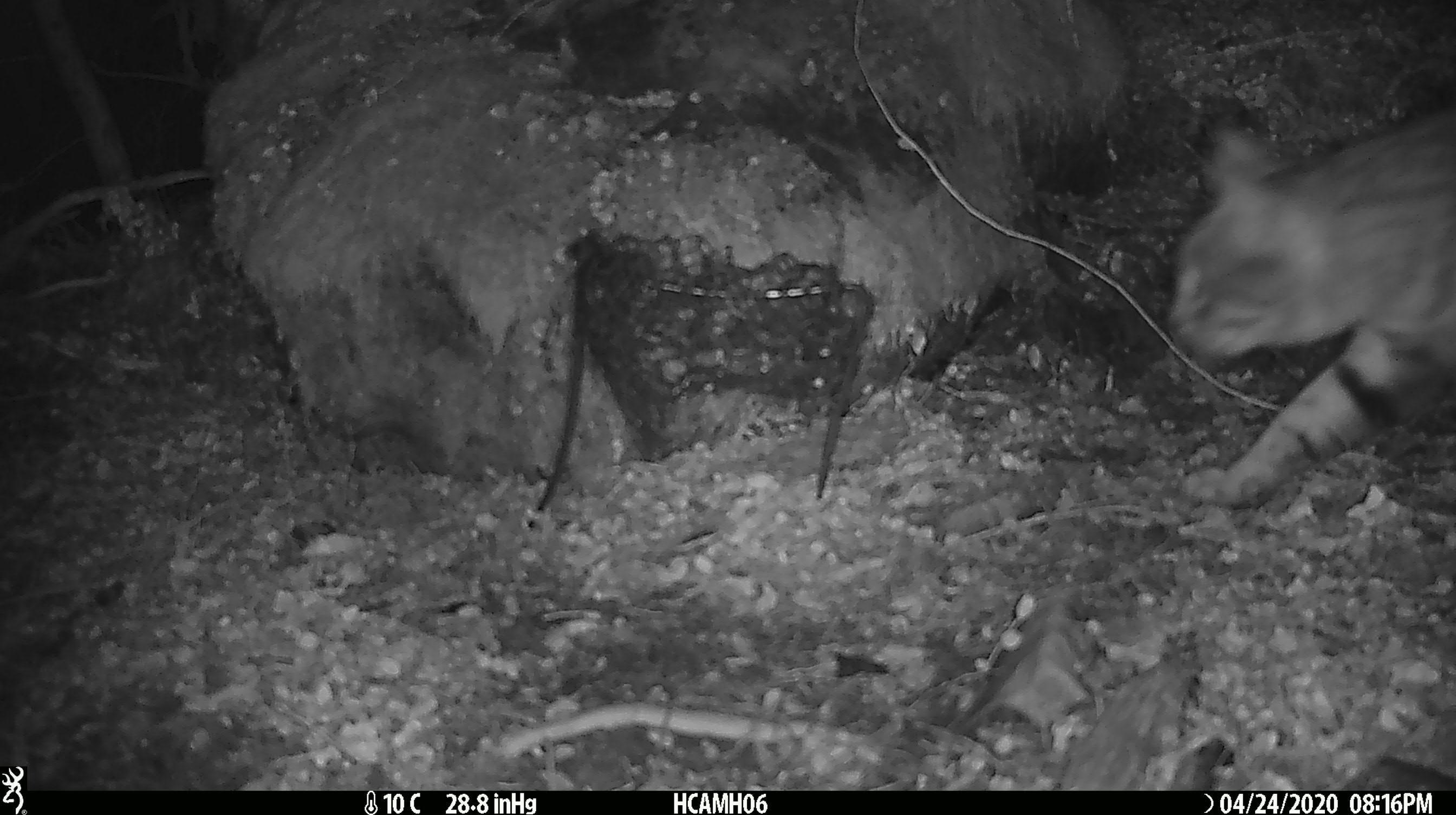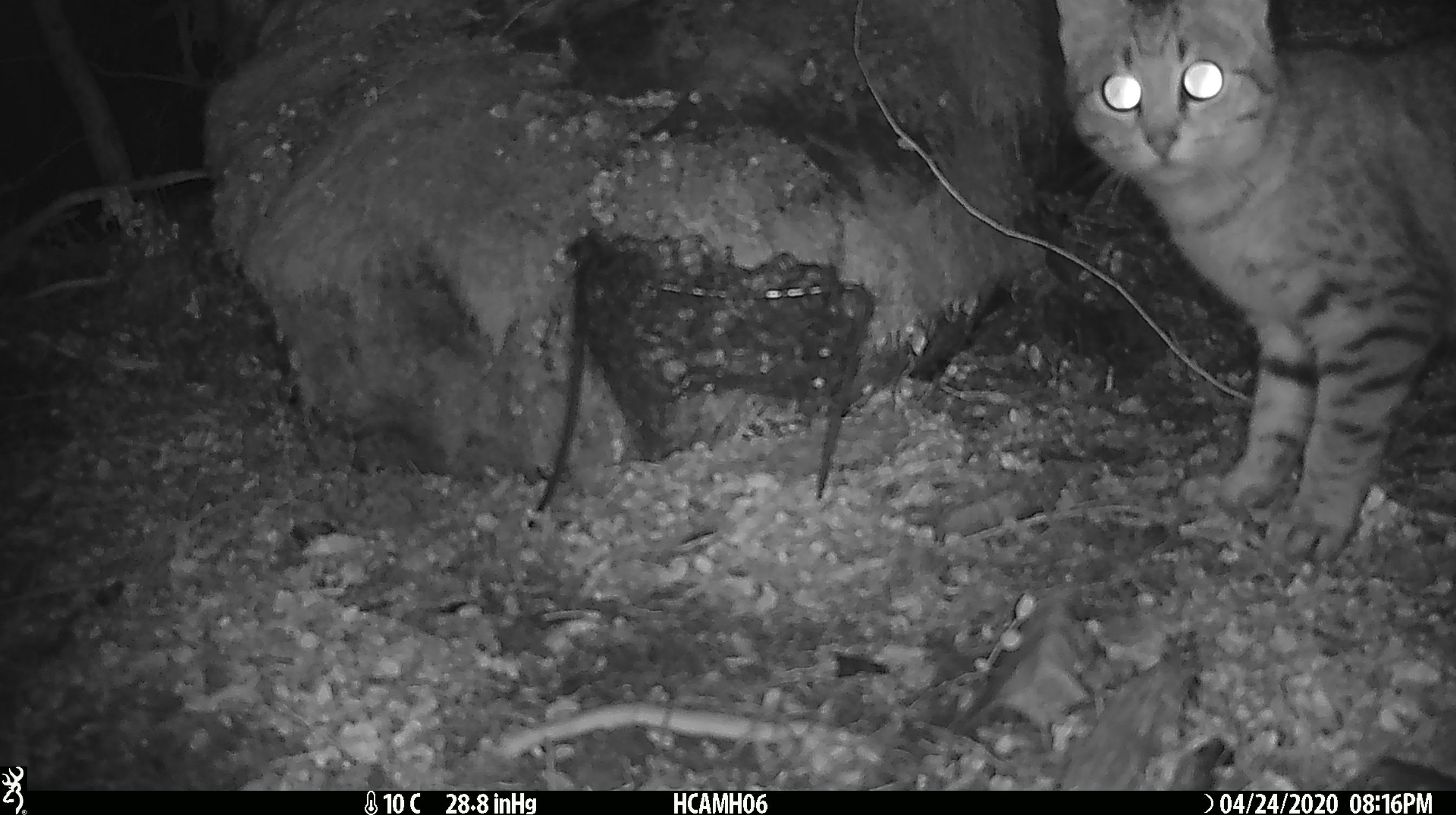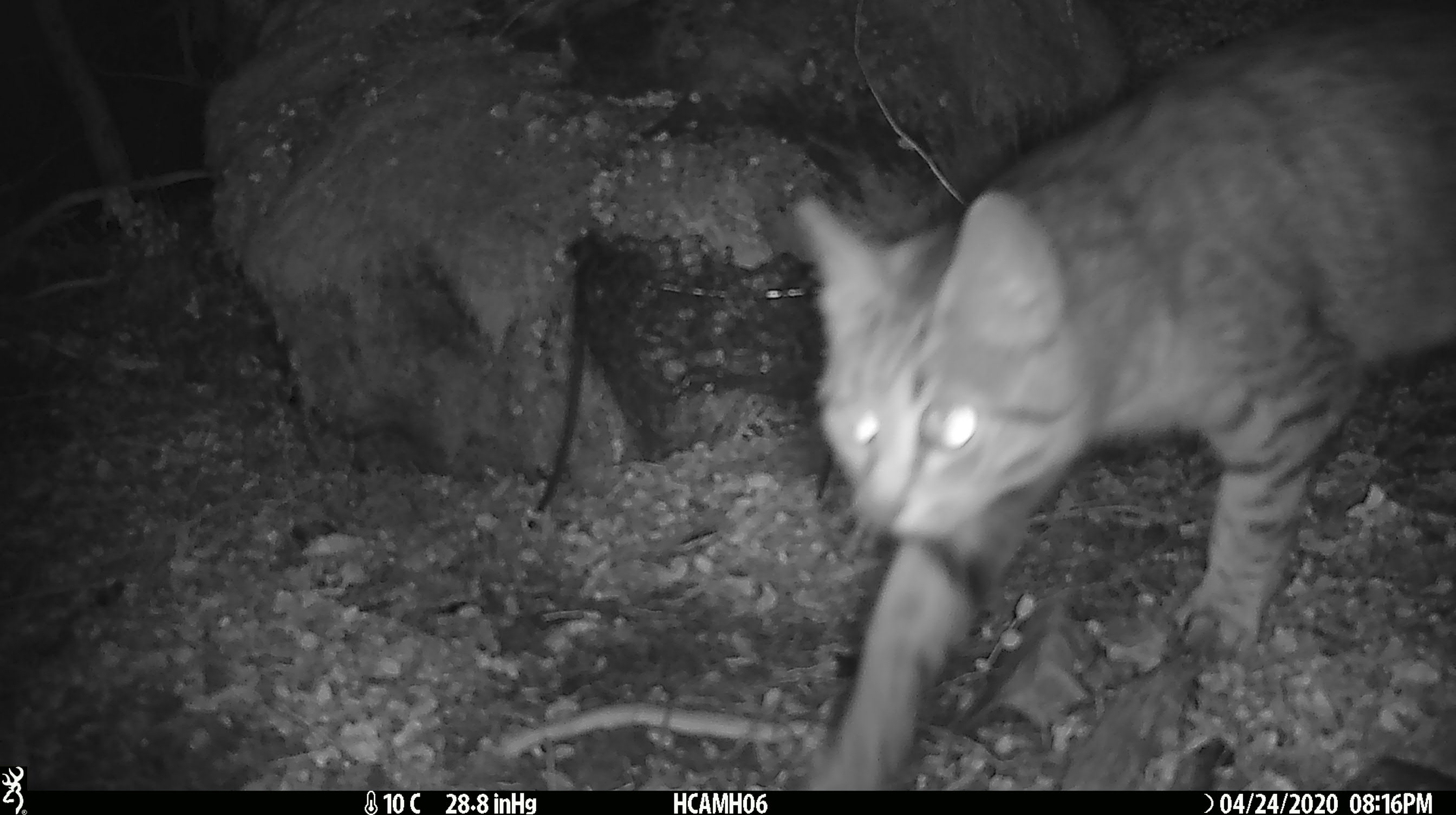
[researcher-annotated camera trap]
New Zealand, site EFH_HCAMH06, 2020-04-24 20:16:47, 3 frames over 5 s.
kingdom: Animalia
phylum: Chordata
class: Mammalia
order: Carnivora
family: Felidae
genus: Felis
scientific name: Felis catus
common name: domestic cat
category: cat